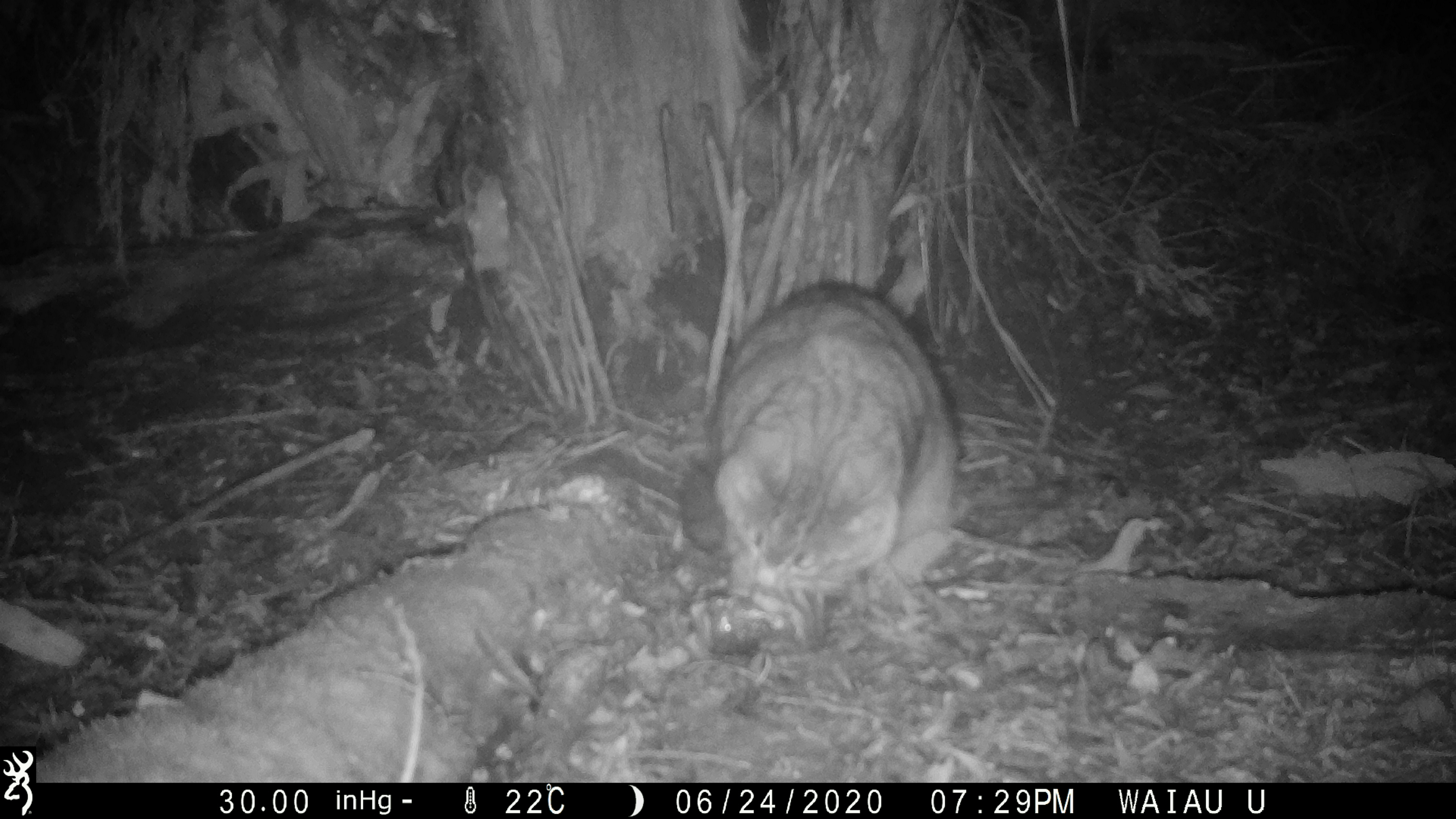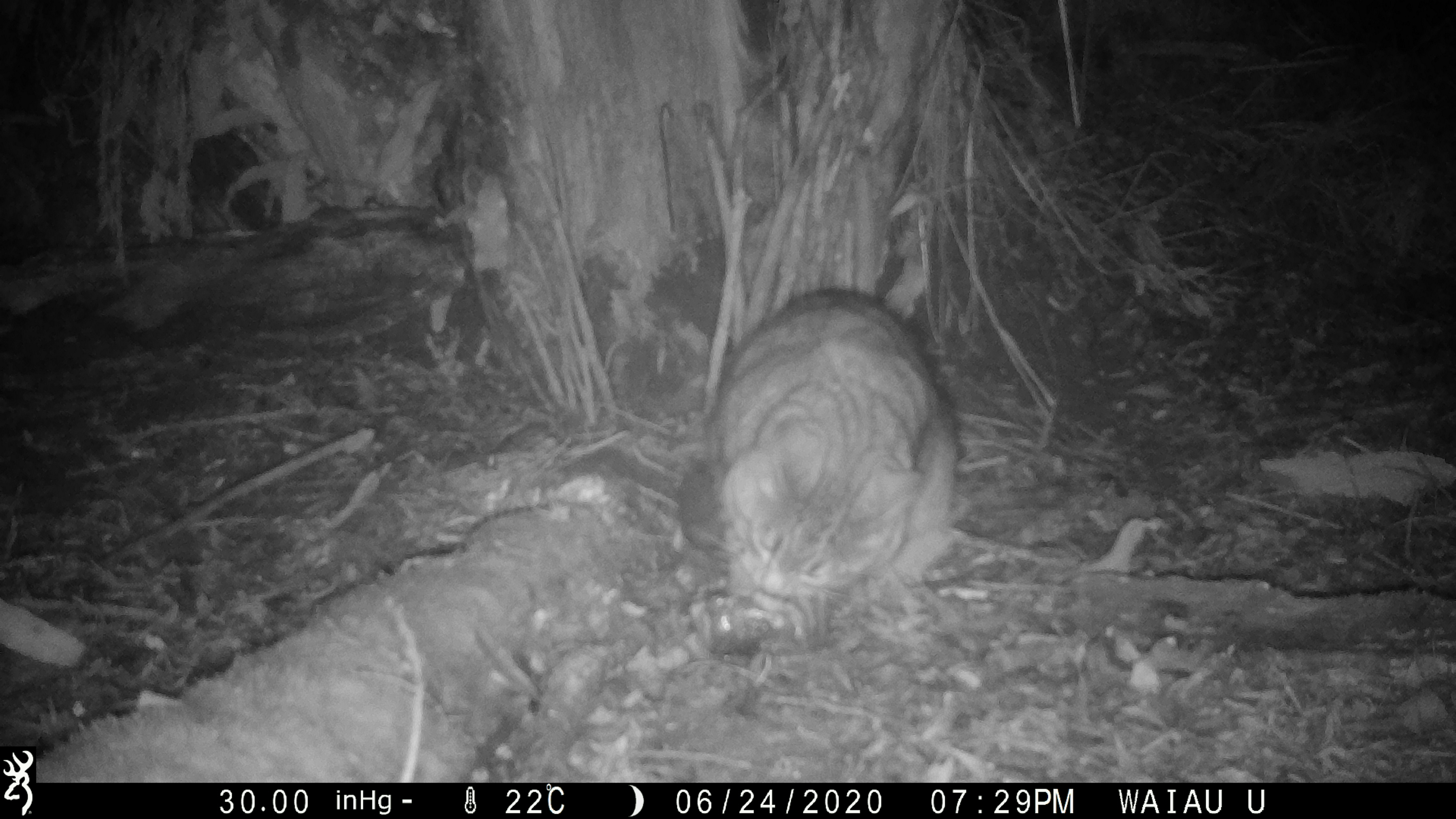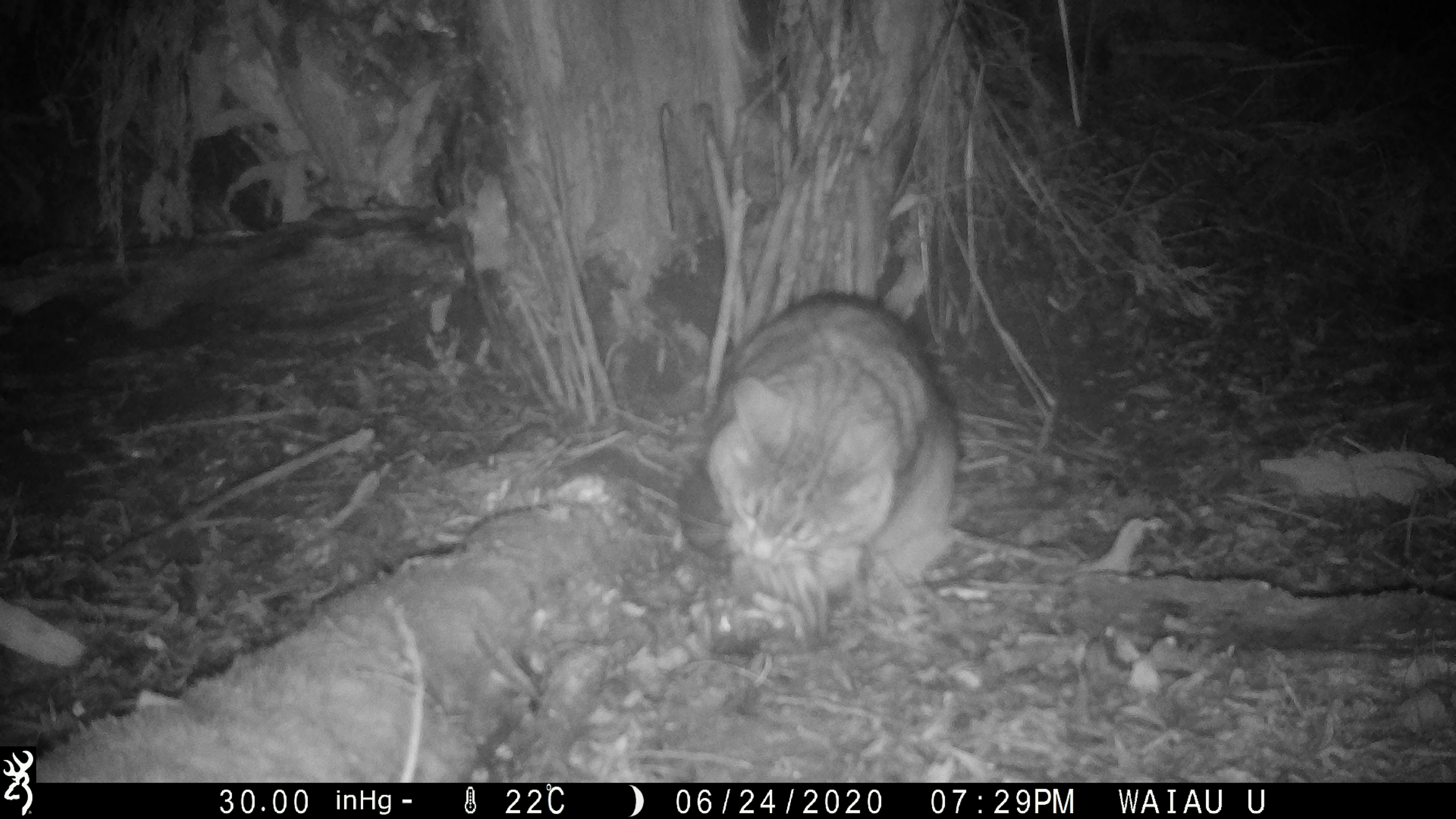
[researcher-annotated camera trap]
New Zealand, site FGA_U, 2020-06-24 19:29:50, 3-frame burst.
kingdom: Animalia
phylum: Chordata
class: Mammalia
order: Carnivora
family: Felidae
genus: Felis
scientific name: Felis catus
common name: domestic cat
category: cat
Cat (domestic cat) (Felis catus).